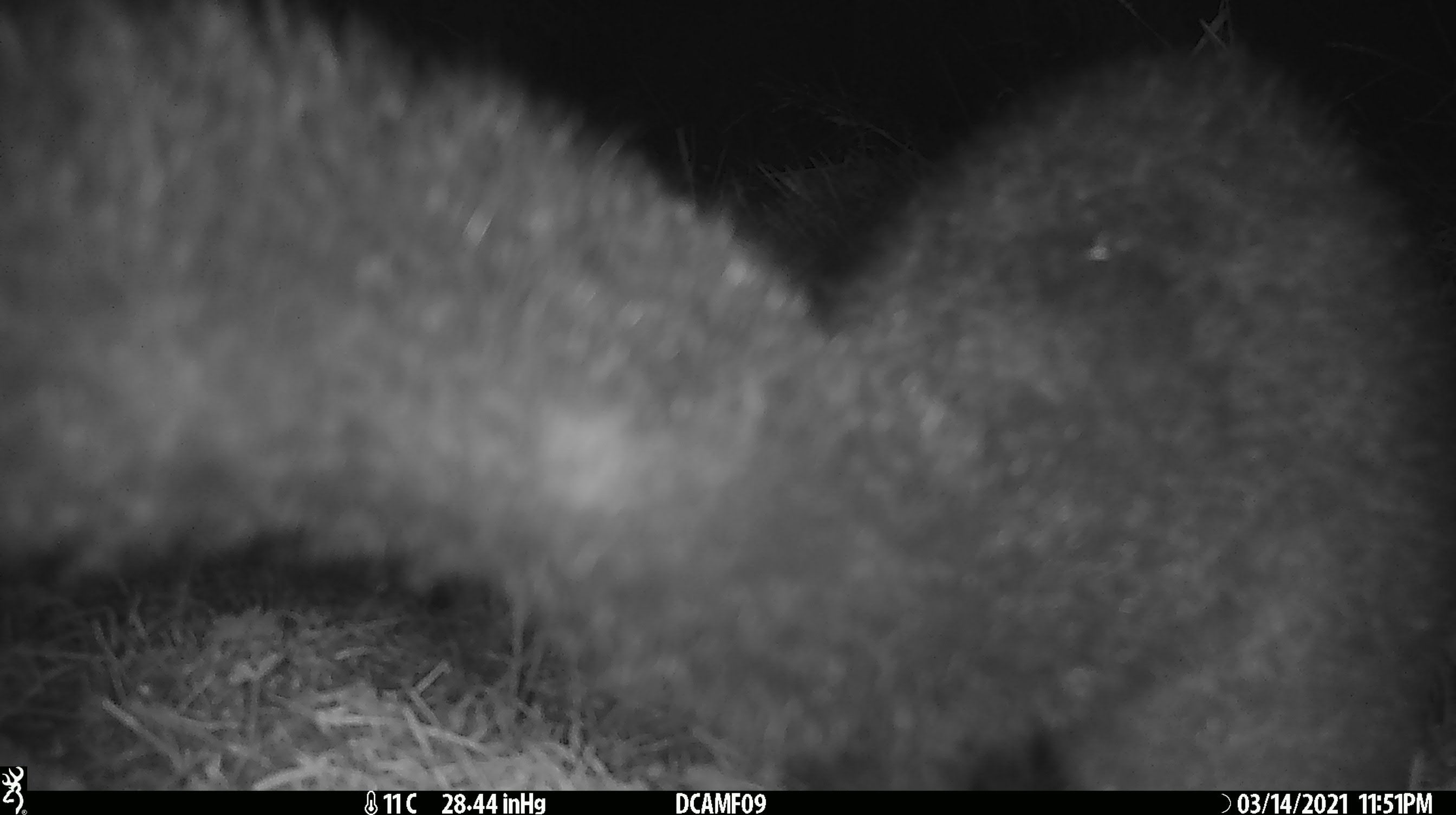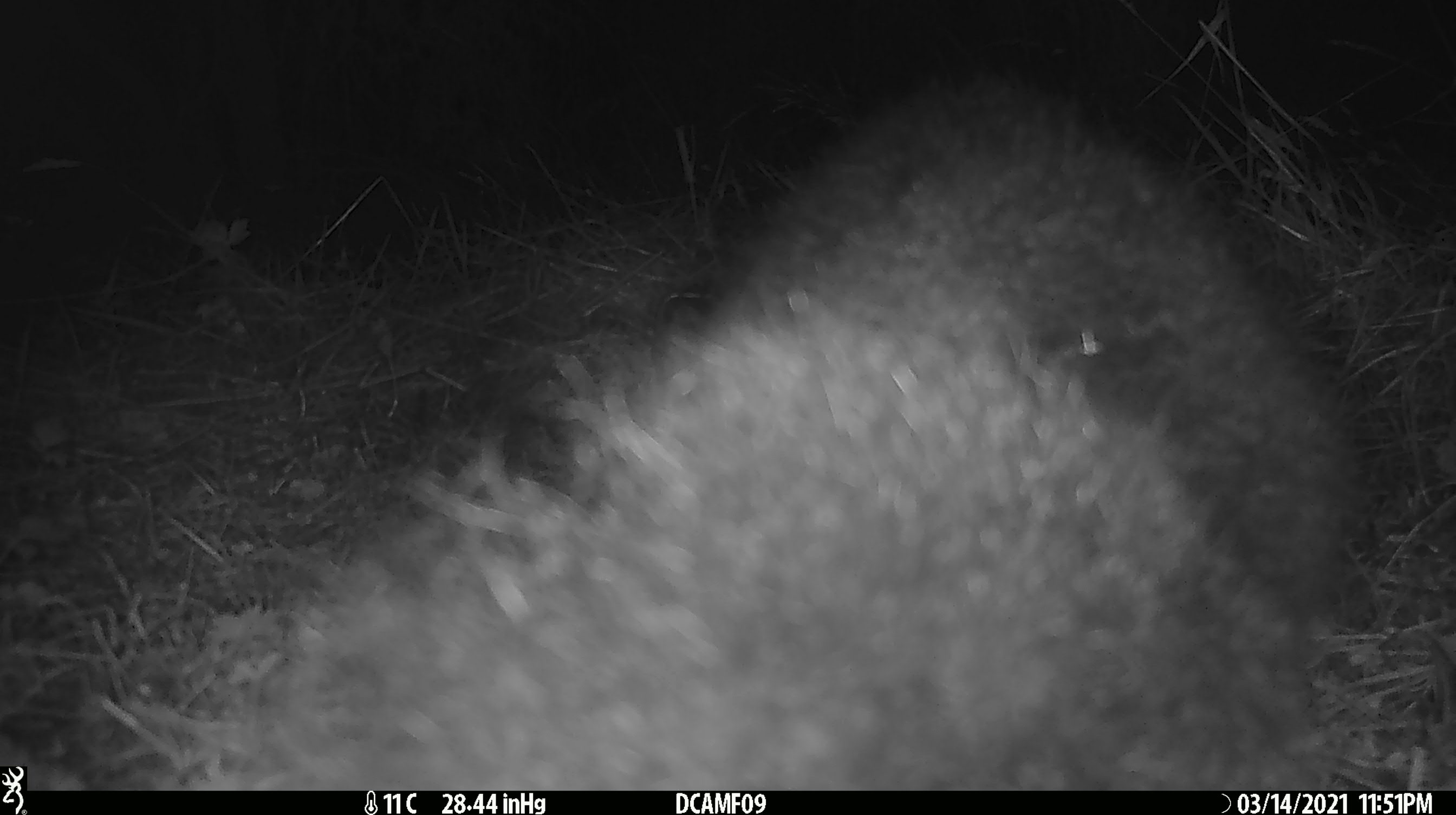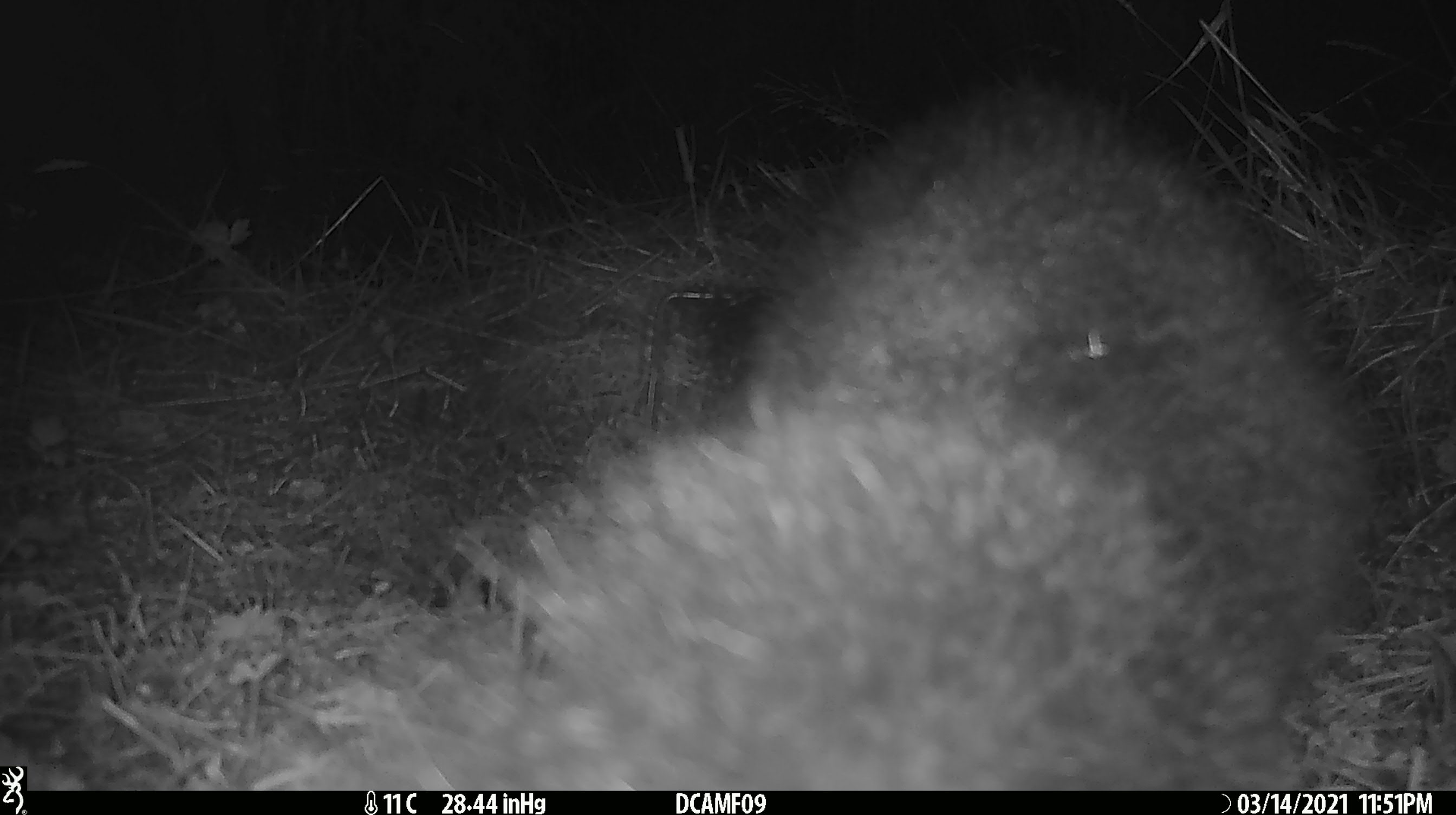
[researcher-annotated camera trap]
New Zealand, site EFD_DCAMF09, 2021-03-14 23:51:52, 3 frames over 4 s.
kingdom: Animalia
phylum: Chordata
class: Mammalia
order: Diprotodontia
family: Phalangeridae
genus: Trichosurus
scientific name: Trichosurus vulpecula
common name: common brushtail possum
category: possum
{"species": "possum (common brushtail possum) (Trichosurus vulpecula)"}